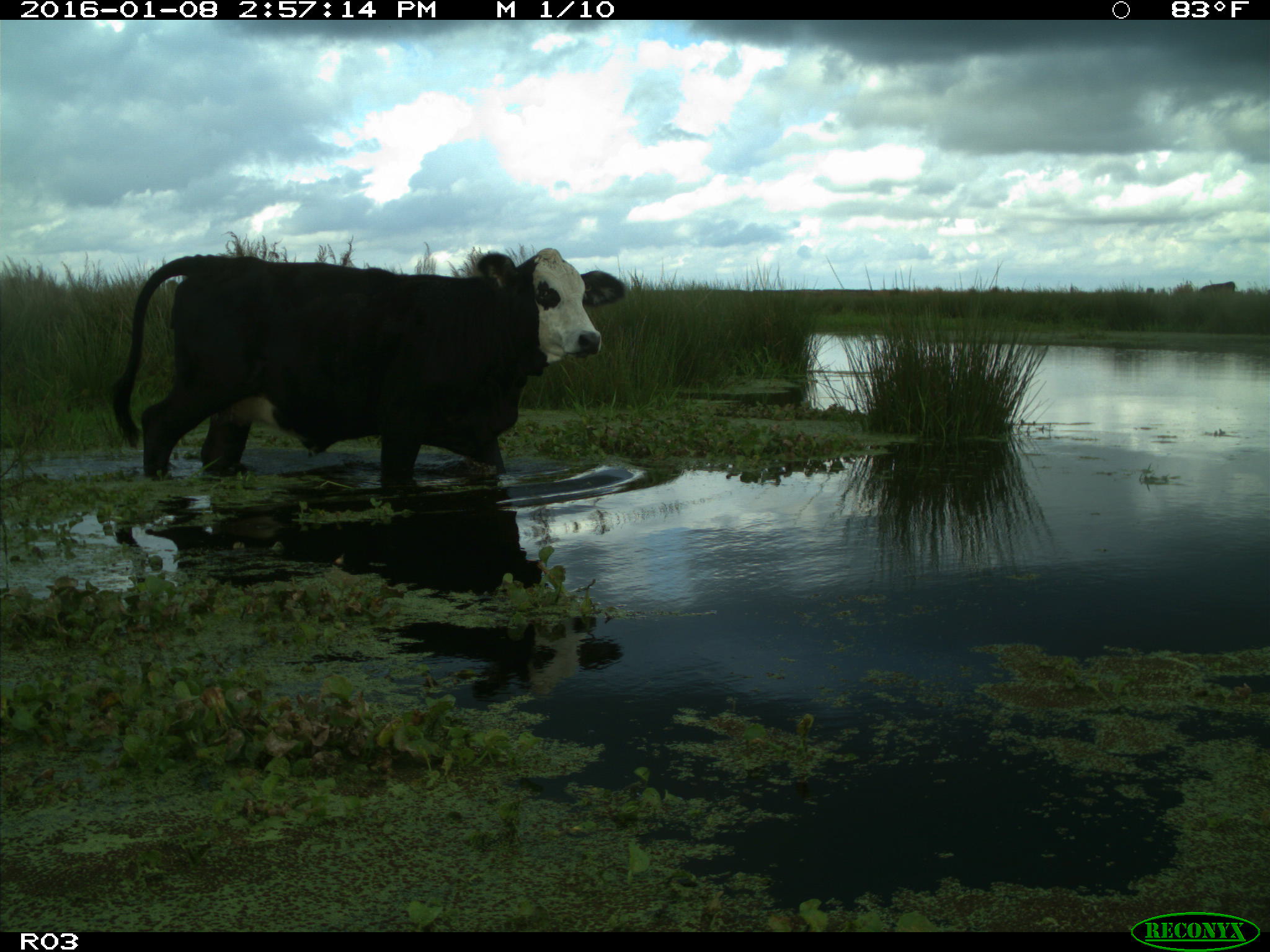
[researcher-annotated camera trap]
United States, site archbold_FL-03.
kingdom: Animalia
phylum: Chordata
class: Mammalia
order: Artiodactyla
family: Bovidae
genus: Bos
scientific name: Bos taurus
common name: domestic cow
Bos taurus (domestic cow).